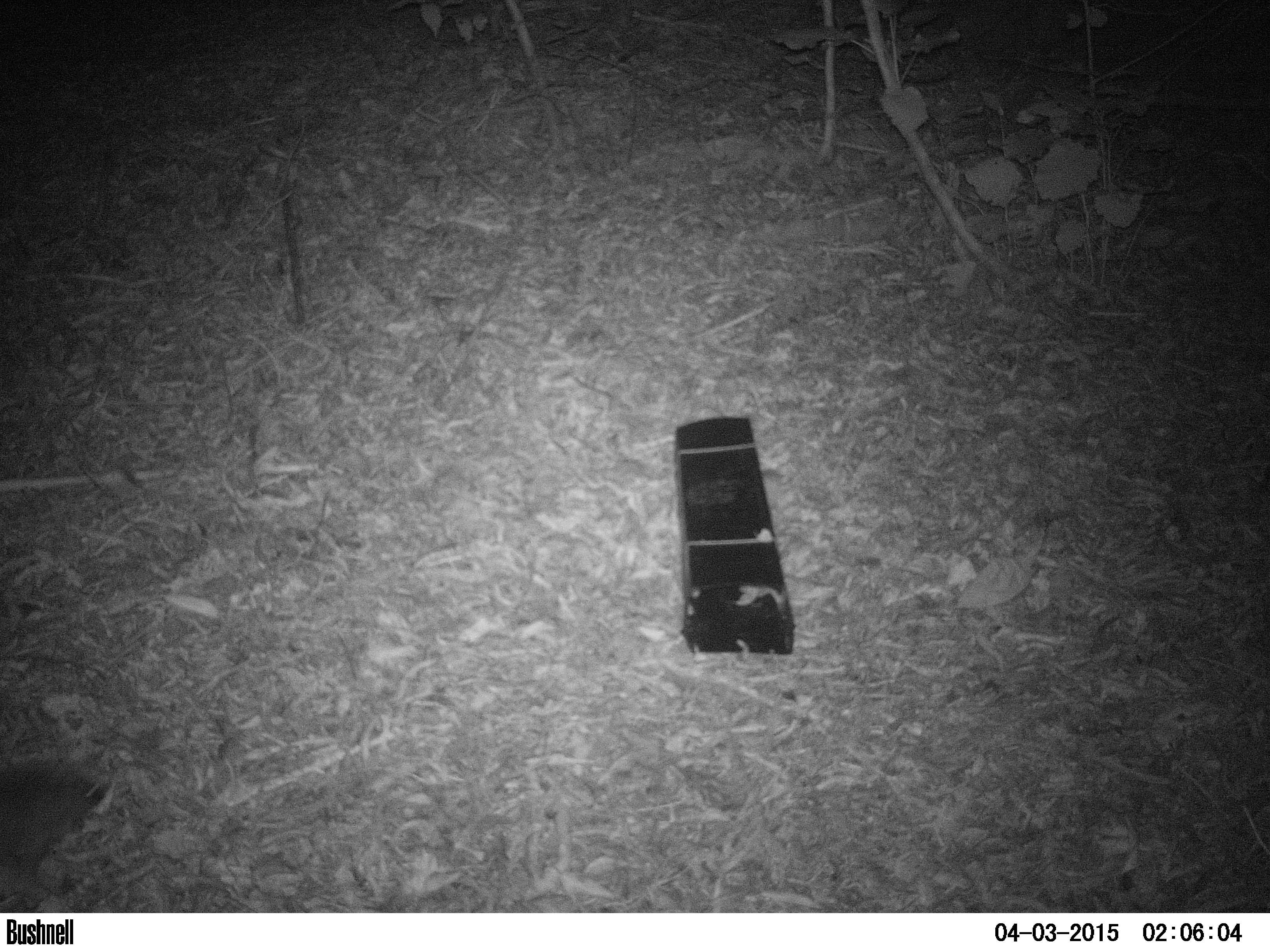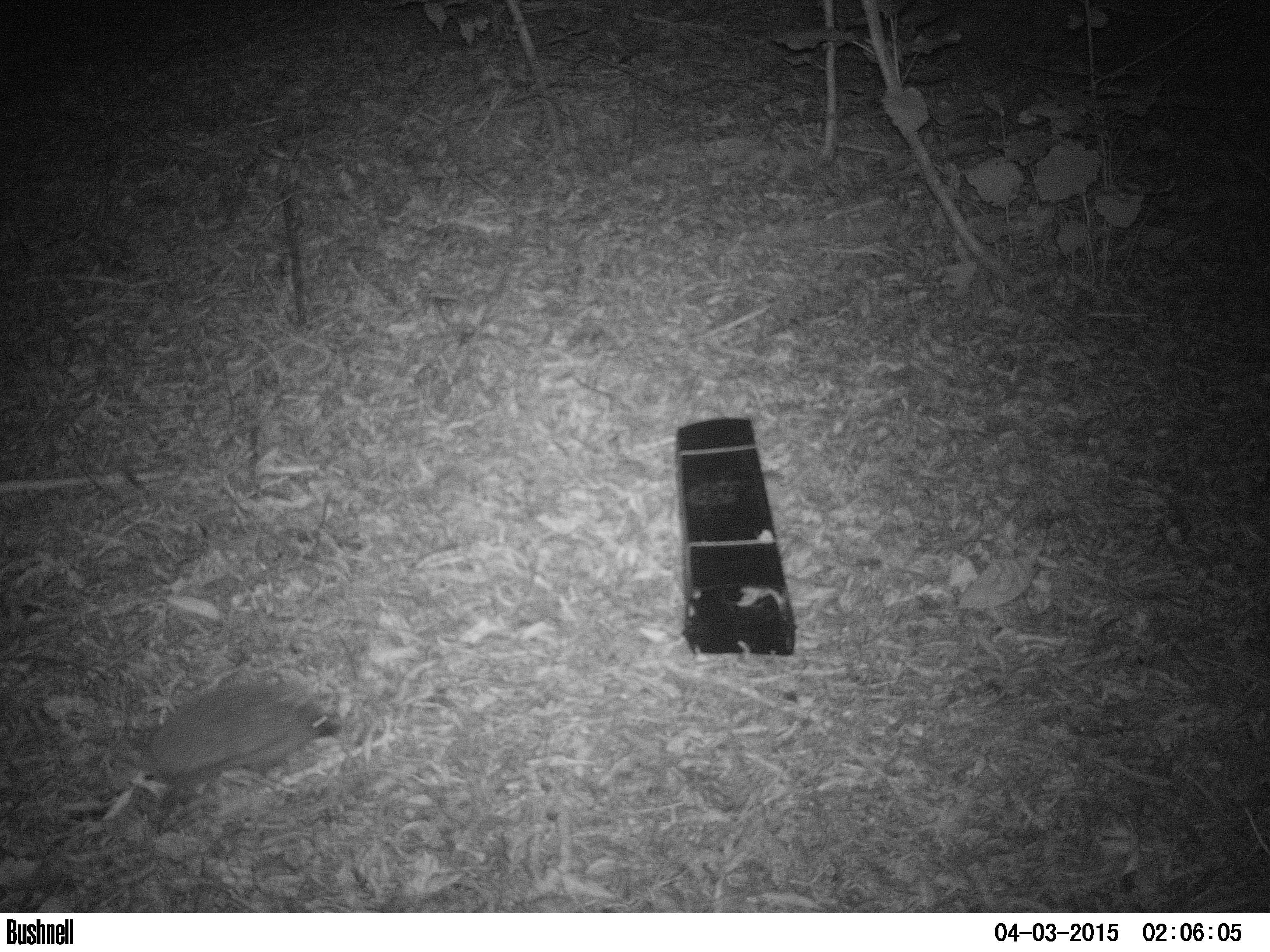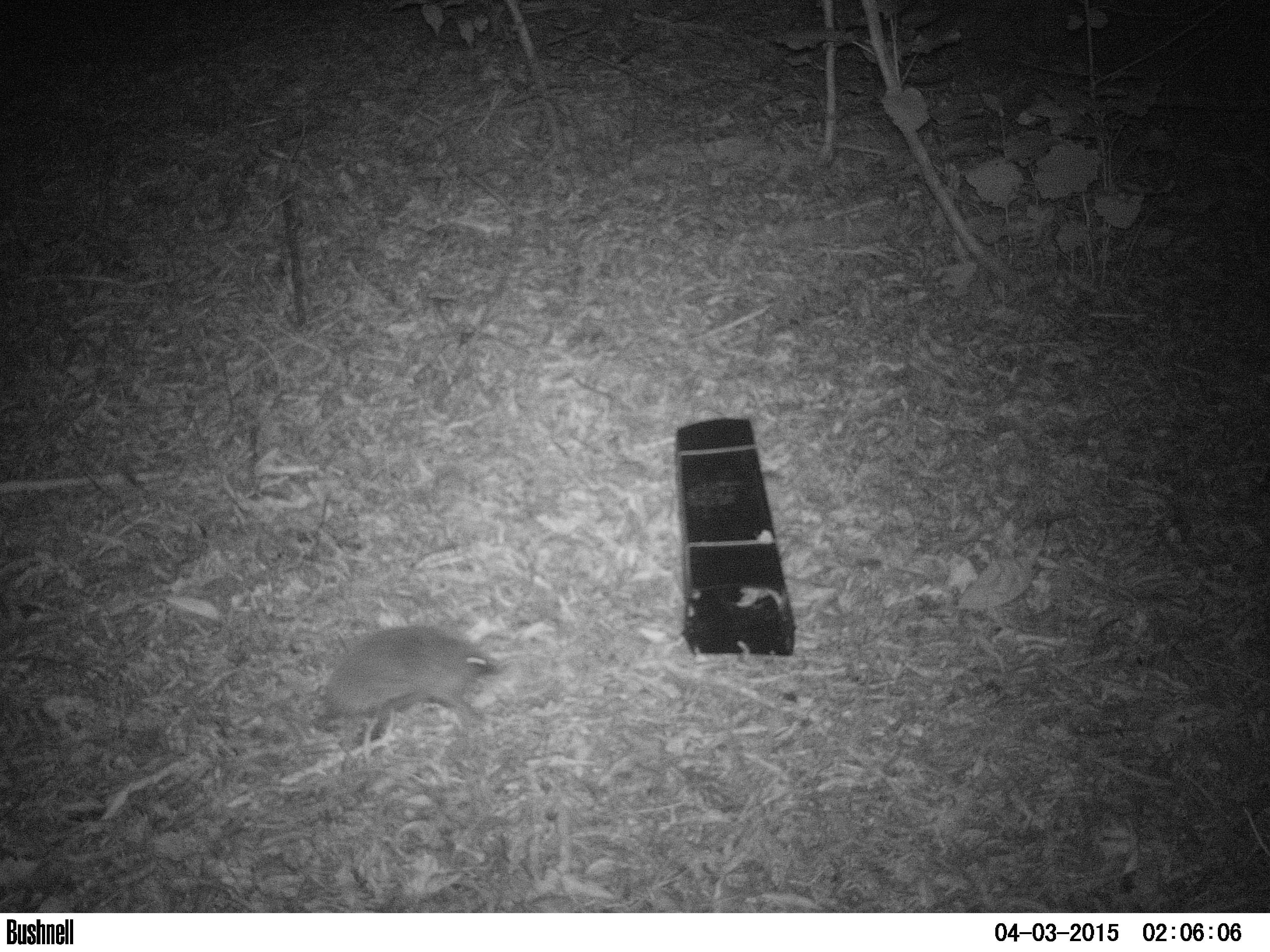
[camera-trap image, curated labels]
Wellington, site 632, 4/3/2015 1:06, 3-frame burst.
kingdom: Animalia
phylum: Chordata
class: Mammalia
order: Eulipotyphla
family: Erinaceidae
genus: Erinaceus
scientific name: Erinaceus europaeus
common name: hedgehog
Hedgehog (Erinaceus europaeus).